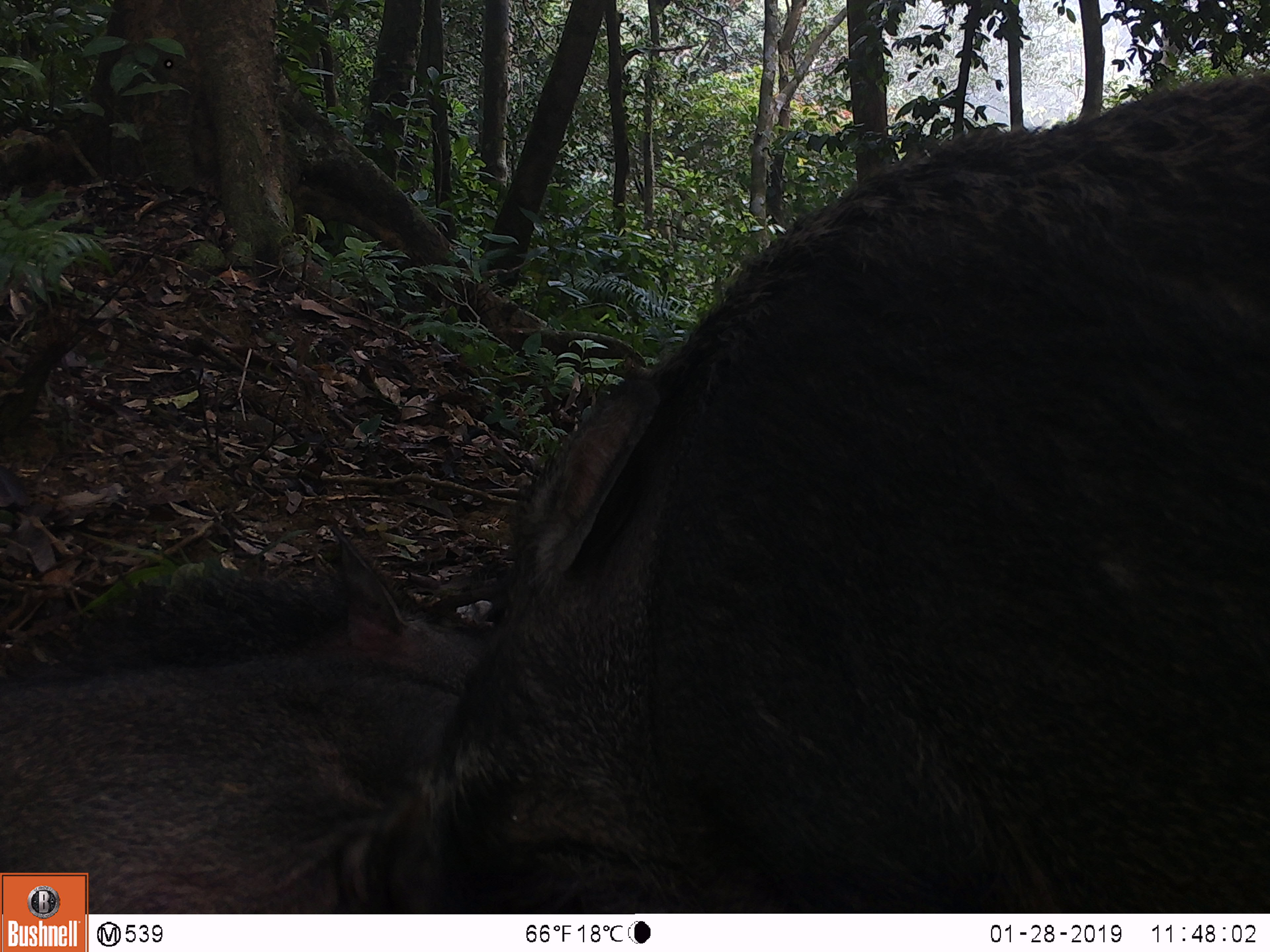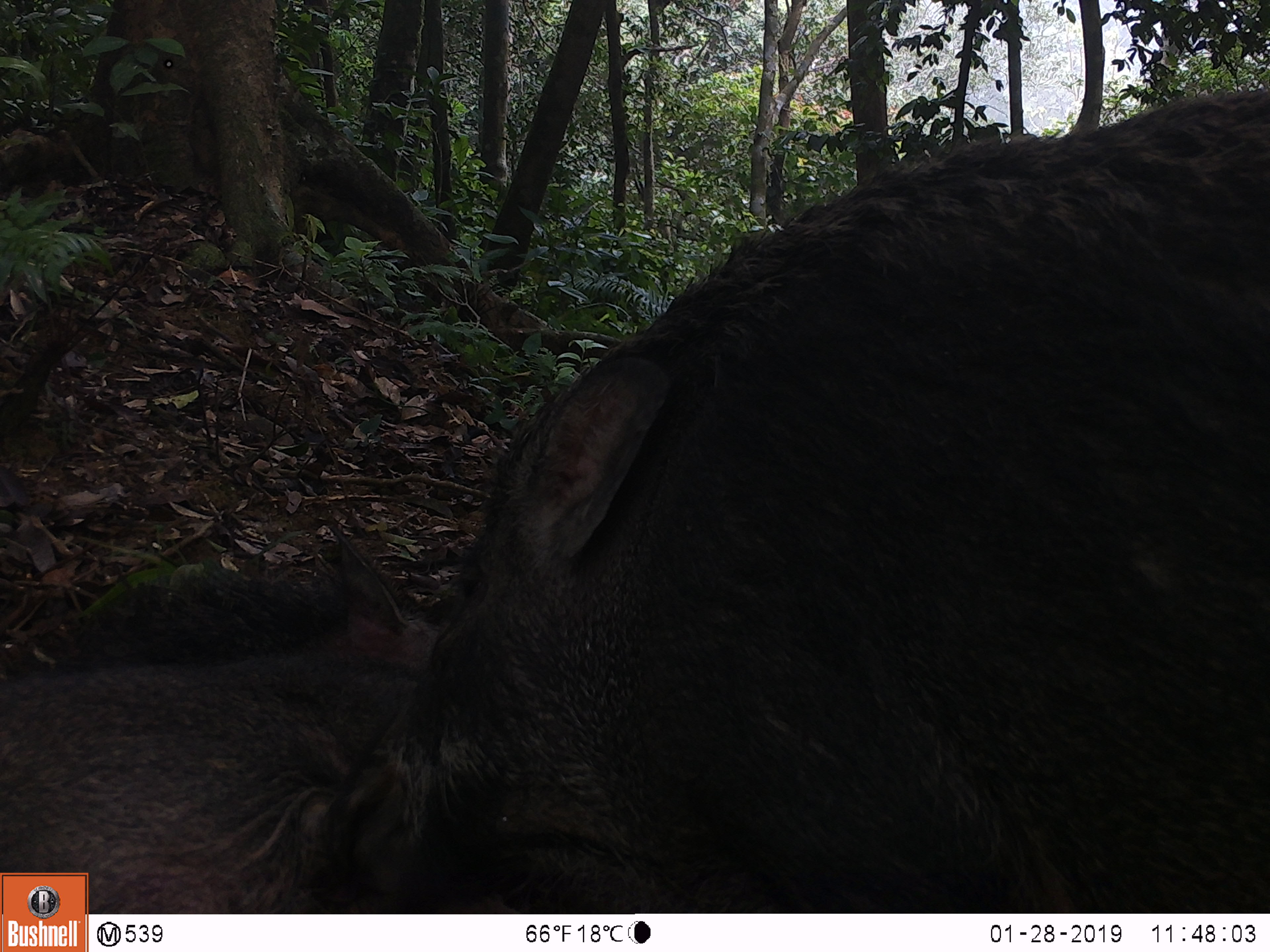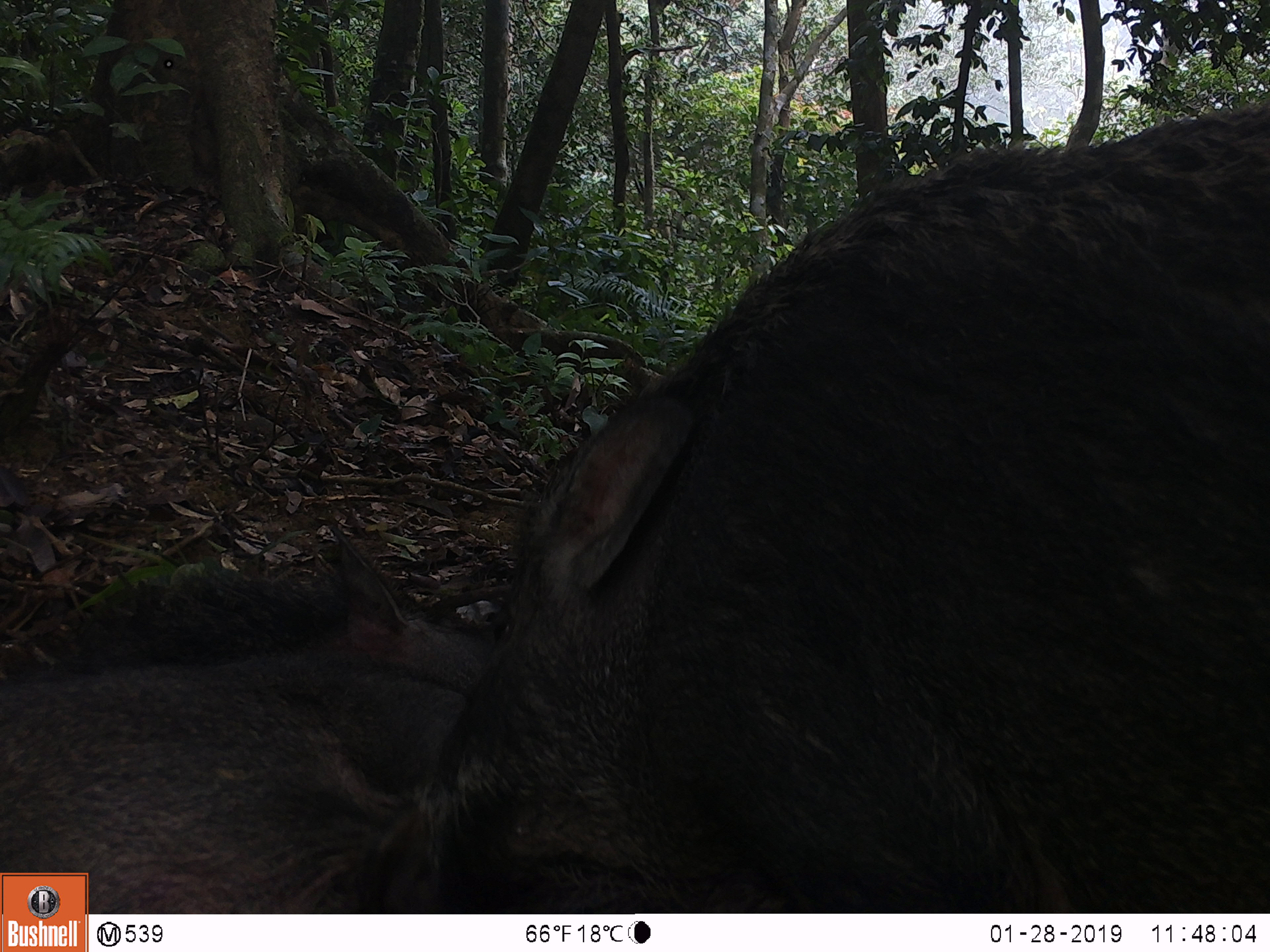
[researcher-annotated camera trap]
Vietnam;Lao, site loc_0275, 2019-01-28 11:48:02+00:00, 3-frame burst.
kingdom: Animalia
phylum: Chordata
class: Mammalia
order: Artiodactyla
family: Suidae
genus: Sus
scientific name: Sus scrofa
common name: eurasian wild pig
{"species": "eurasian wild pig (Sus scrofa)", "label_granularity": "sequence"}